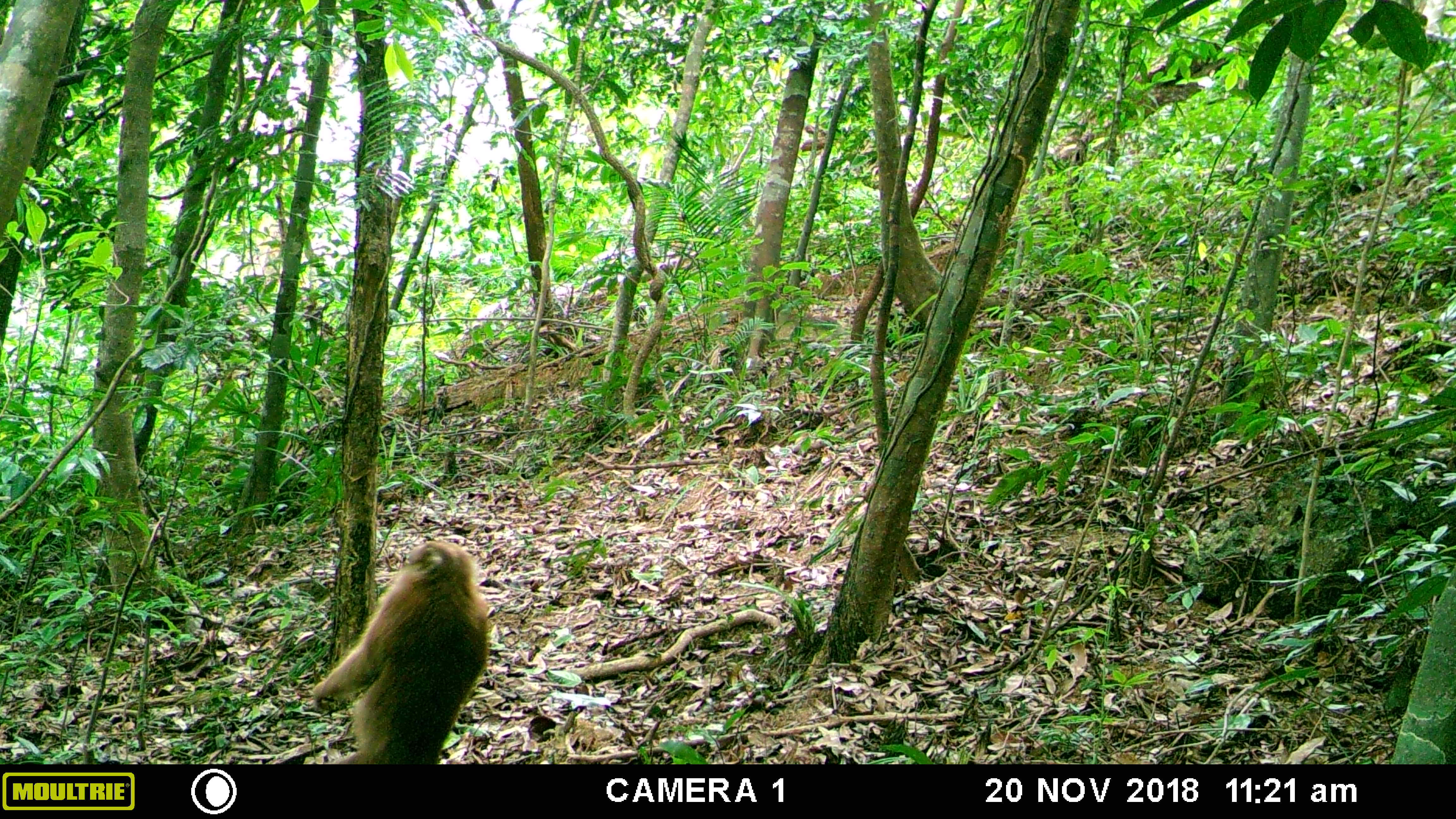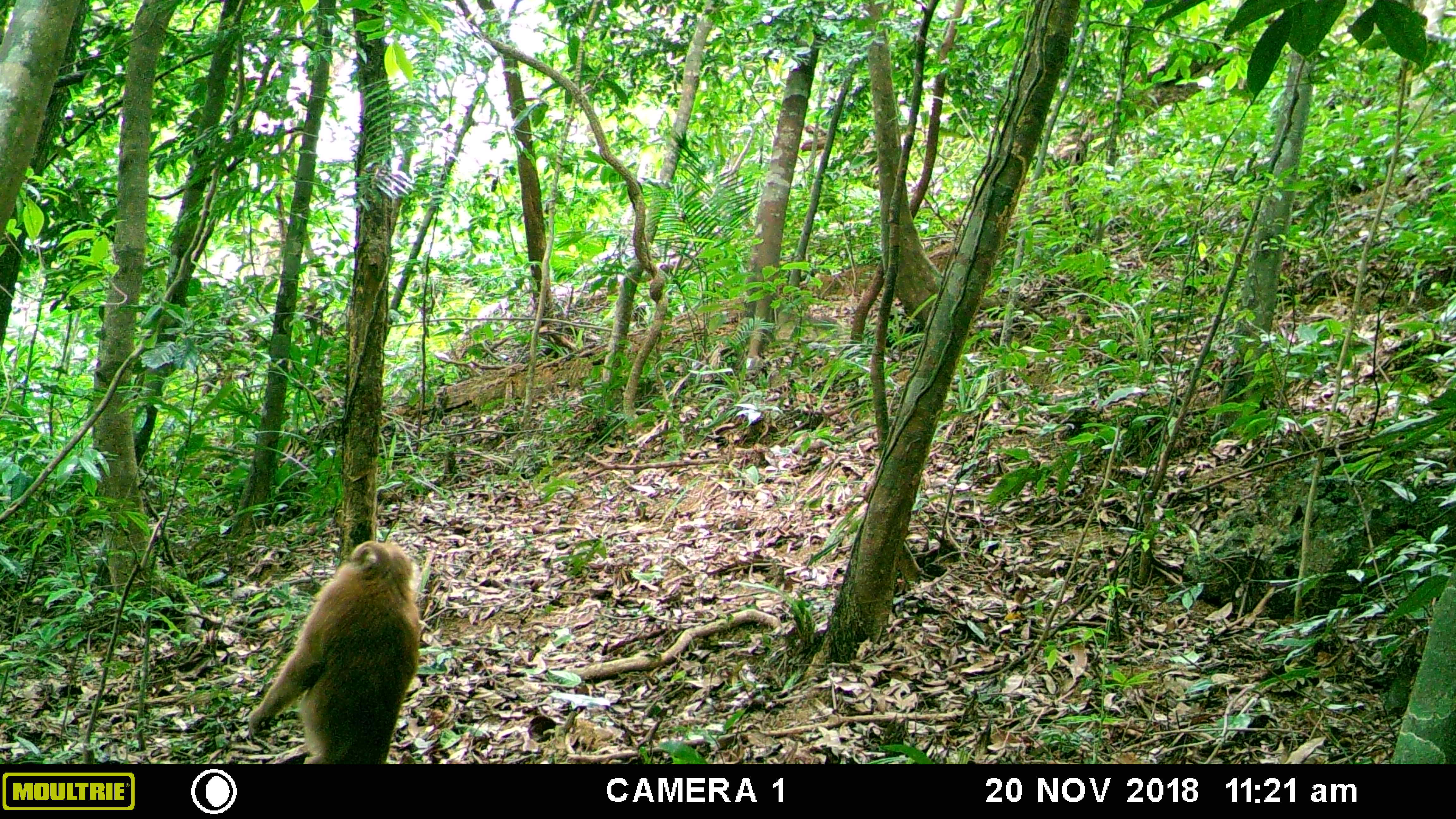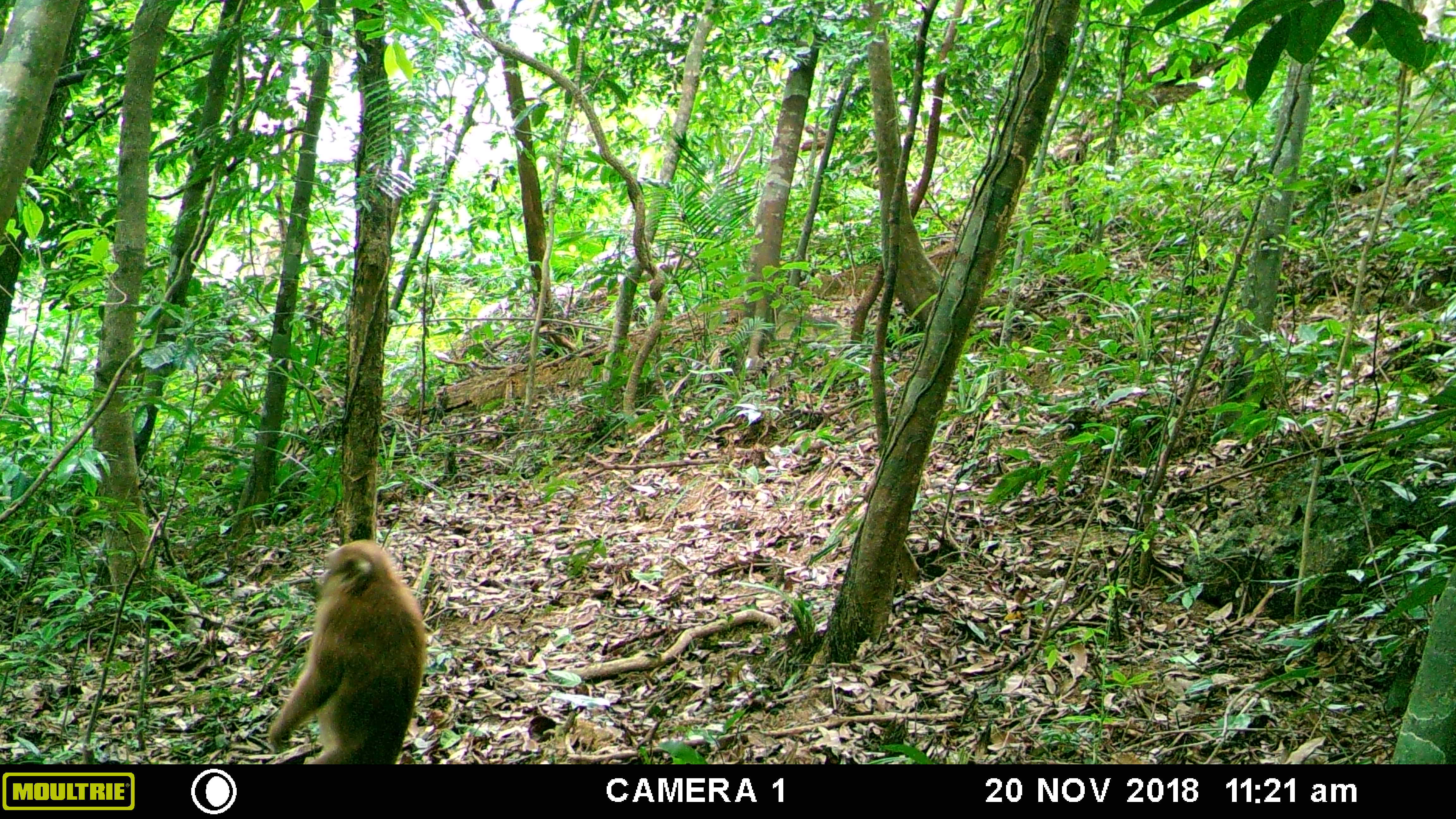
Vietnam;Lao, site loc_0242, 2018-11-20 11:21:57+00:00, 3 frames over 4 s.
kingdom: Animalia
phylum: Chordata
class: Mammalia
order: Primates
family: Cercopithecidae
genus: Macaca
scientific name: Macaca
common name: macaques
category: assam or rhesus macaque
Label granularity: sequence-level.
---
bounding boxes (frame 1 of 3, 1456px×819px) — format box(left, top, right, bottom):
assam or rhesus macaque: box(309, 537, 493, 764)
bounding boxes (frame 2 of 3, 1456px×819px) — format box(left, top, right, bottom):
assam or rhesus macaque: box(247, 537, 423, 762)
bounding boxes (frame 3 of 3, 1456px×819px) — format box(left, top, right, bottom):
assam or rhesus macaque: box(266, 537, 427, 764)